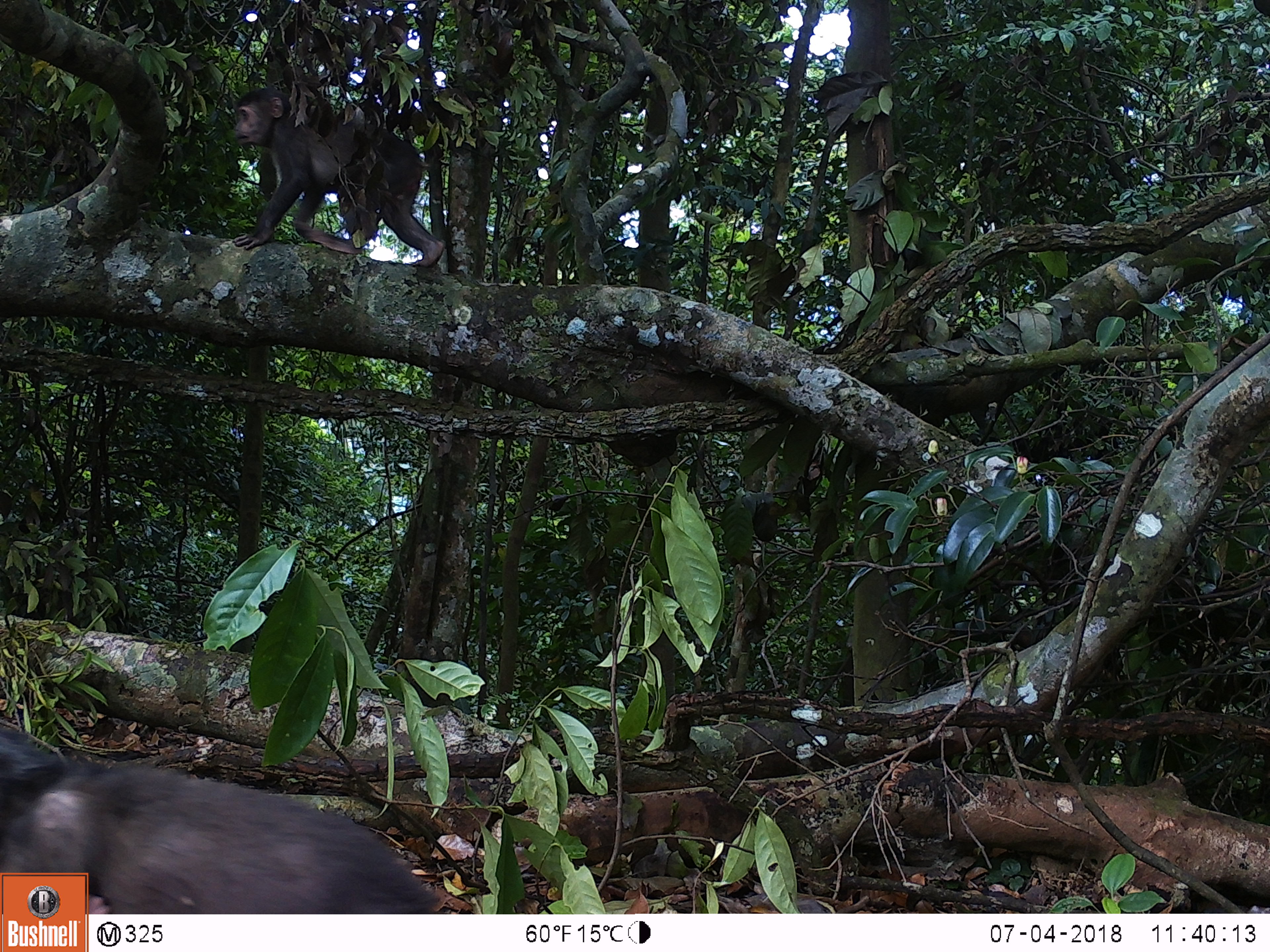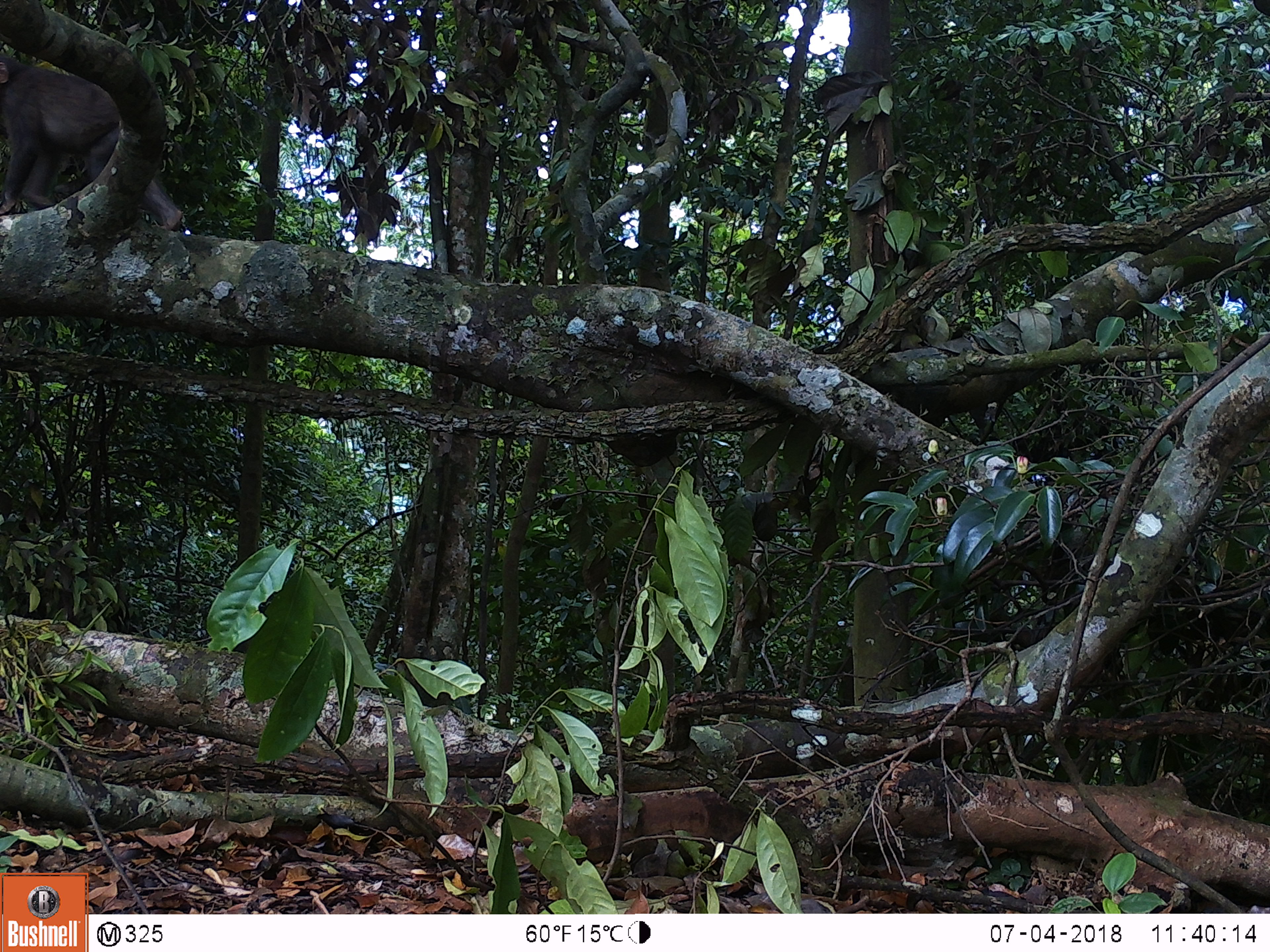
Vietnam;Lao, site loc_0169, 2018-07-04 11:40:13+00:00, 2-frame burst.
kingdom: Animalia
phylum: Chordata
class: Mammalia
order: Primates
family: Cercopithecidae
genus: Macaca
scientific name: Macaca arctoides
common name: stump-tailed macaque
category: stump tailed macaque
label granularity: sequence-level